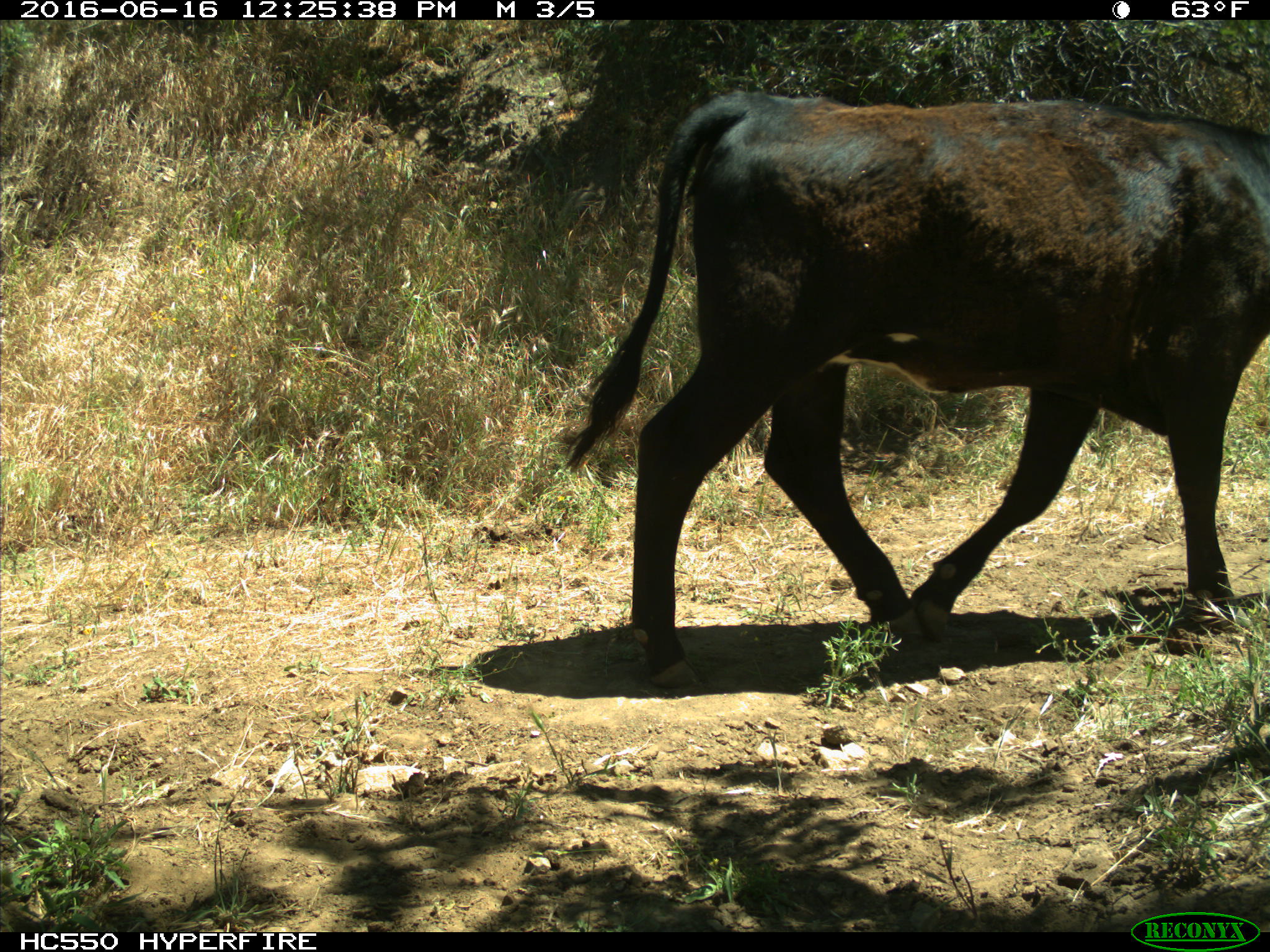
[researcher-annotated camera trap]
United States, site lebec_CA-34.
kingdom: Animalia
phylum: Chordata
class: Mammalia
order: Artiodactyla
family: Bovidae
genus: Bos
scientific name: Bos taurus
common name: domestic cow